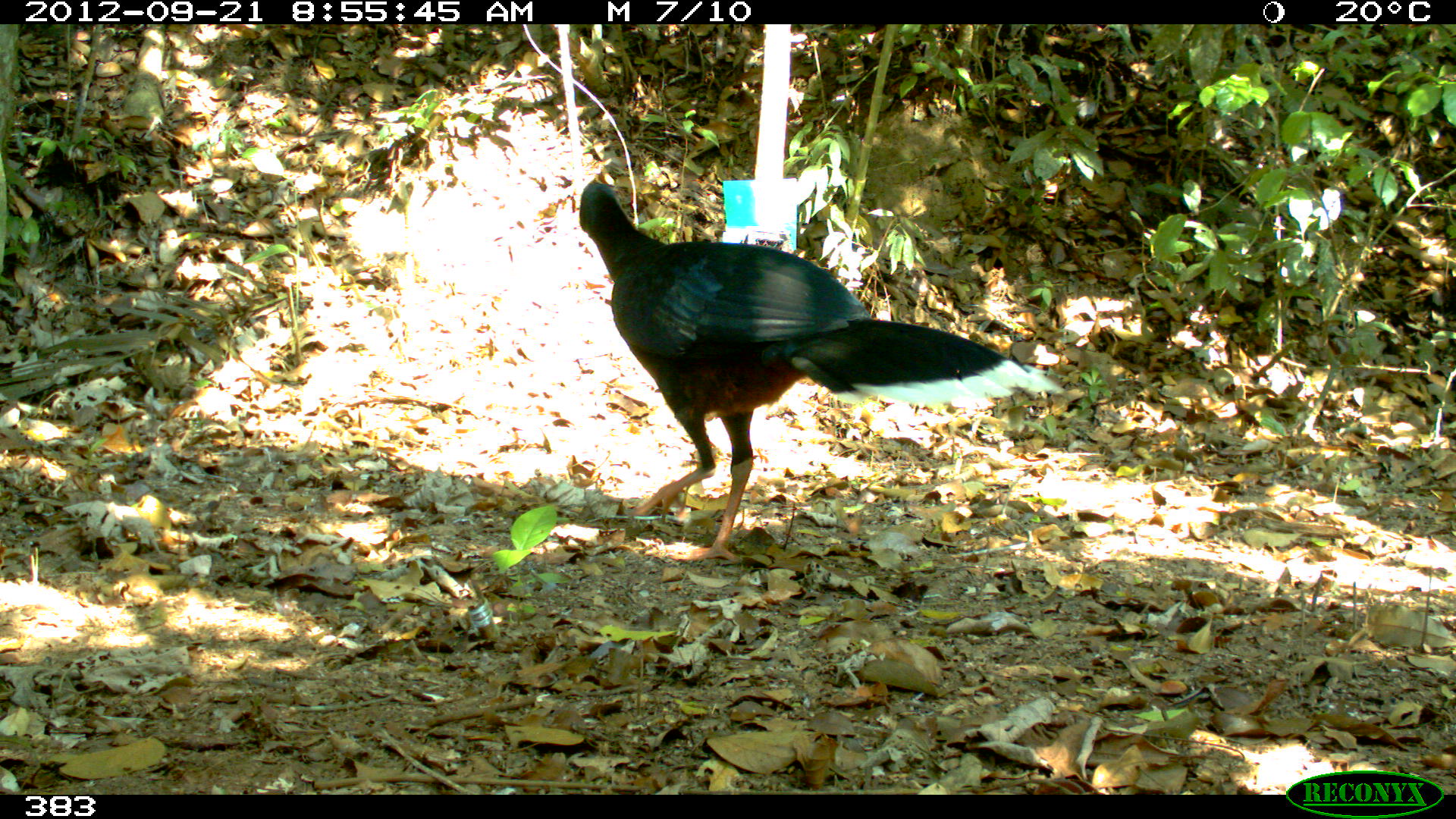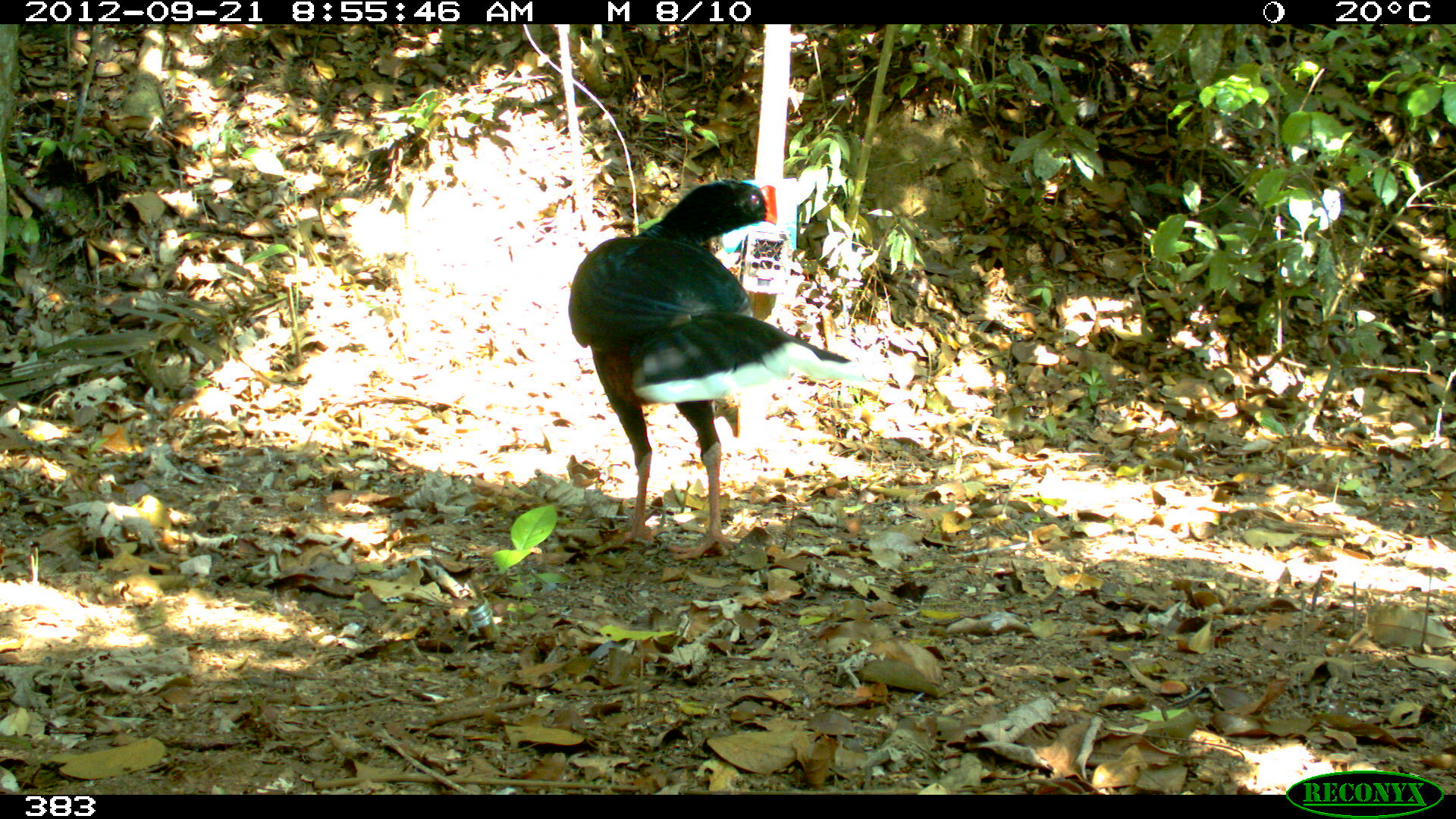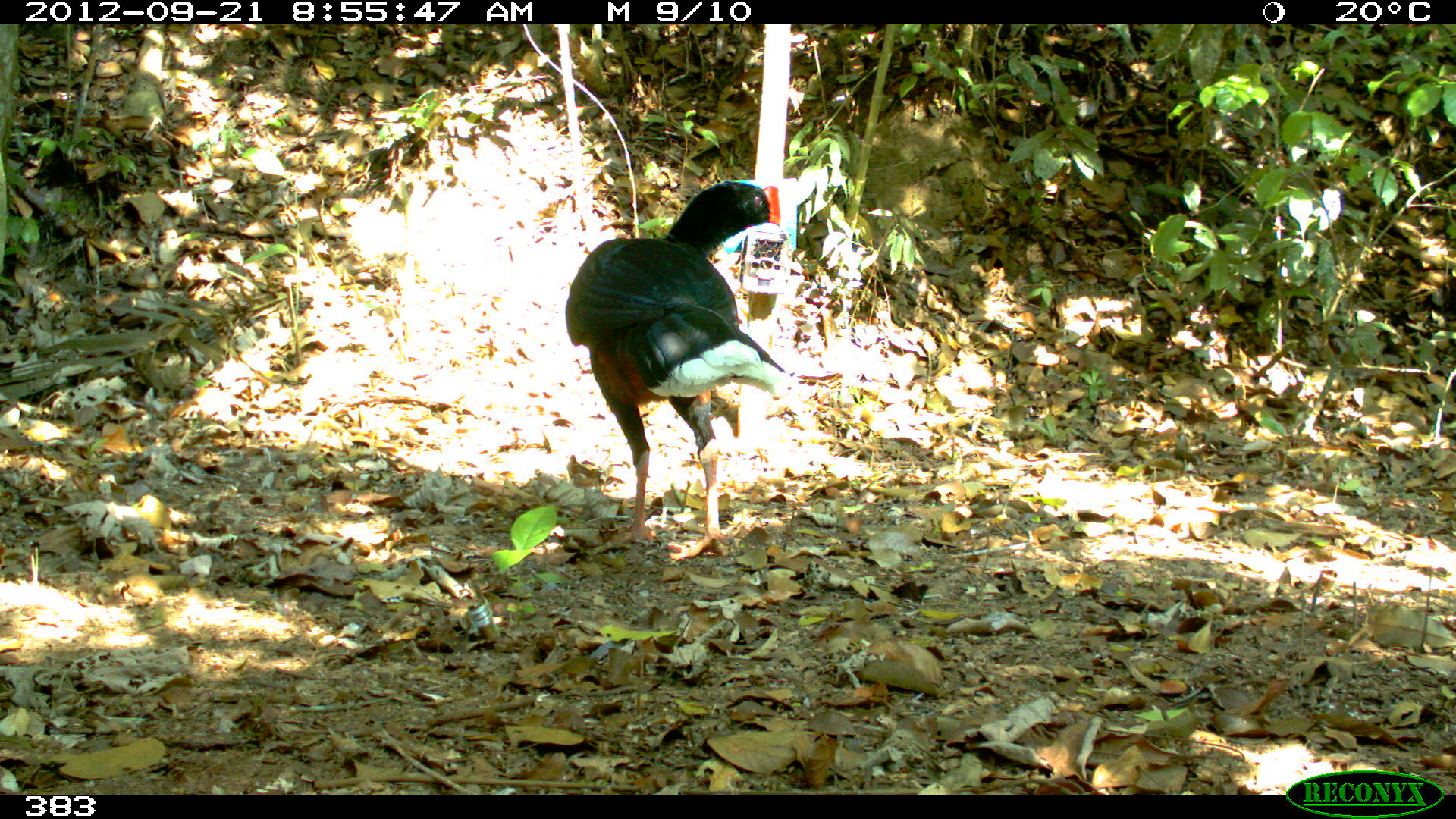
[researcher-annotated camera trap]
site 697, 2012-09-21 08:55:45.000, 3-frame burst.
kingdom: Animalia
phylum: Chordata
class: Aves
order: Galliformes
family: Cracidae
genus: Mitu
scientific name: Mitu tuberosum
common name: razor-billed curassow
Mitu tuberosum (razor-billed curassow).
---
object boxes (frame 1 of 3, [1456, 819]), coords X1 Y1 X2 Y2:
mitu tuberosum: 578 179 1064 560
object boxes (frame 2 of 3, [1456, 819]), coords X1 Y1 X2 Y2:
mitu tuberosum: 567 178 865 558